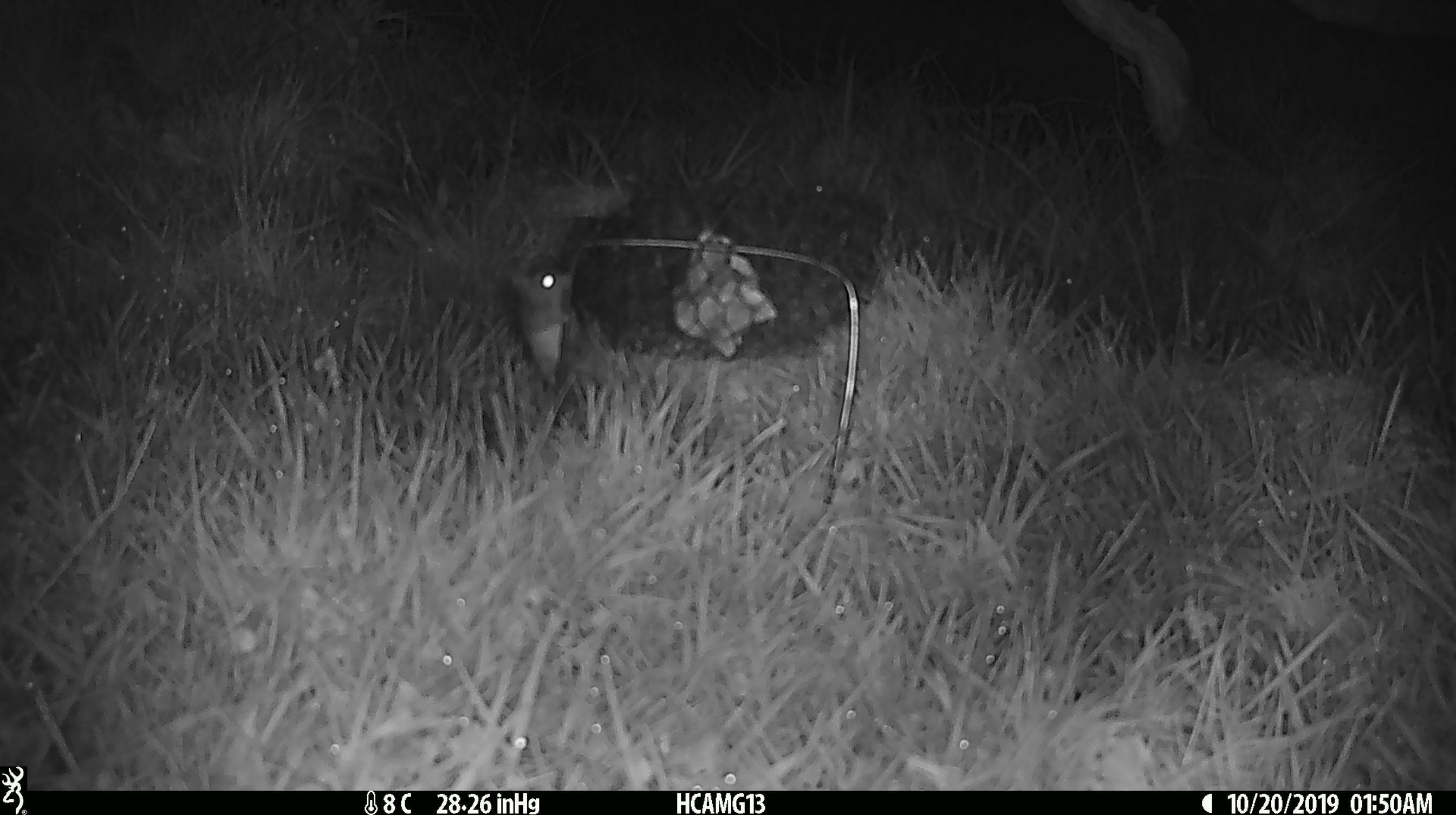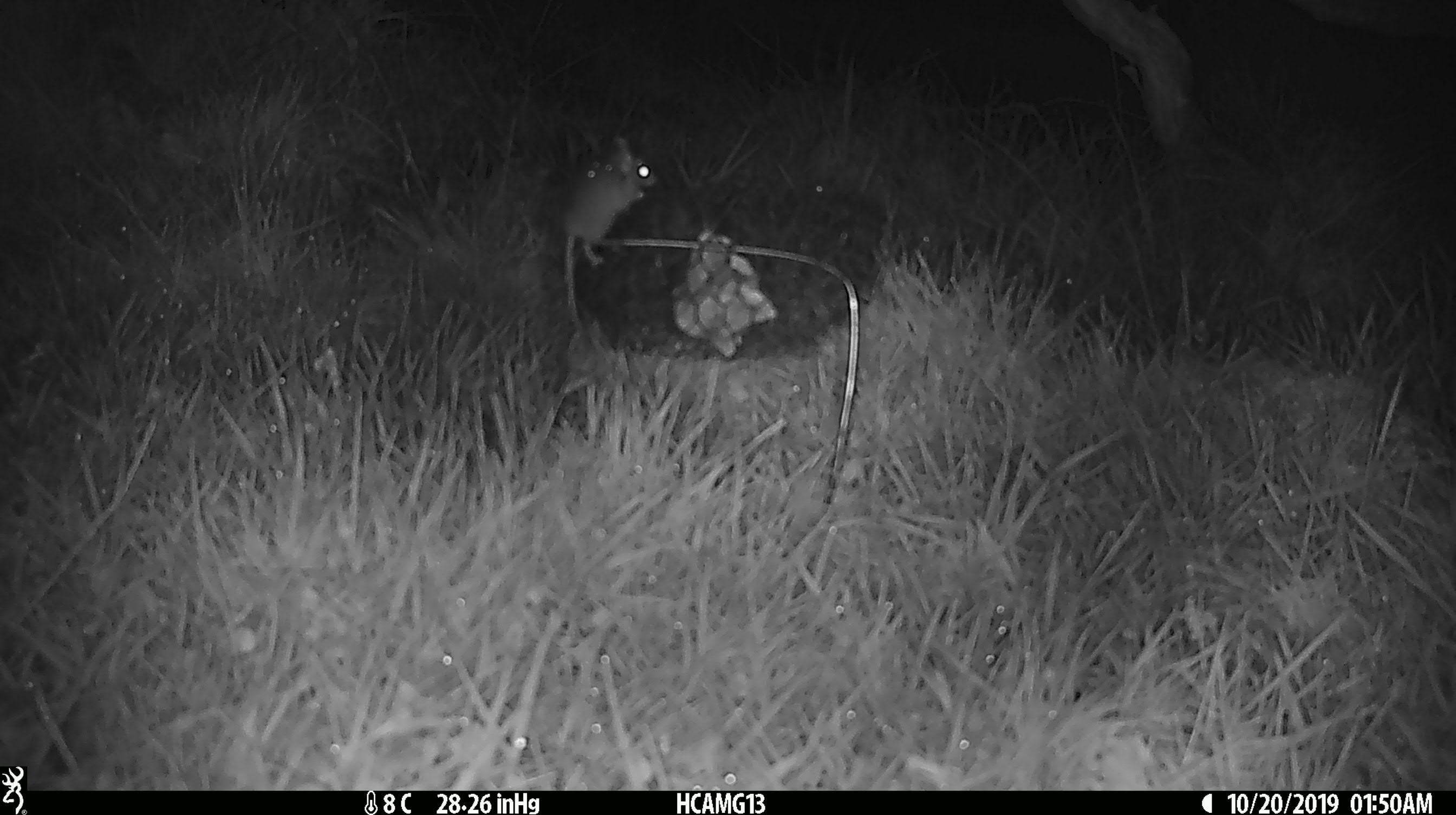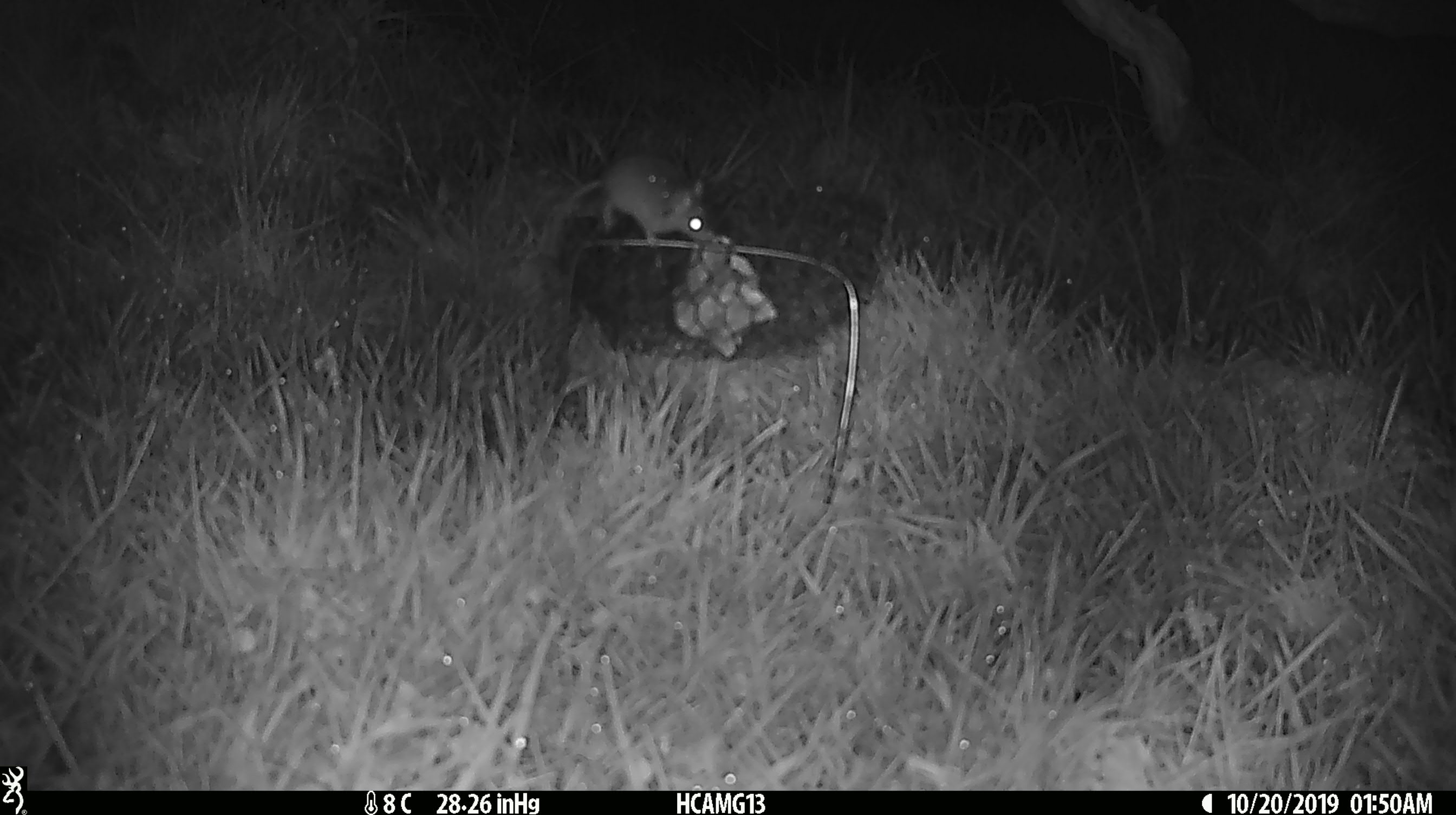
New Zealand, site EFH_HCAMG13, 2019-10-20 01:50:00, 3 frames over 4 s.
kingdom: Animalia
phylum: Chordata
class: Mammalia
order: Rodentia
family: Muridae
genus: Mus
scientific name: Mus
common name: mouse